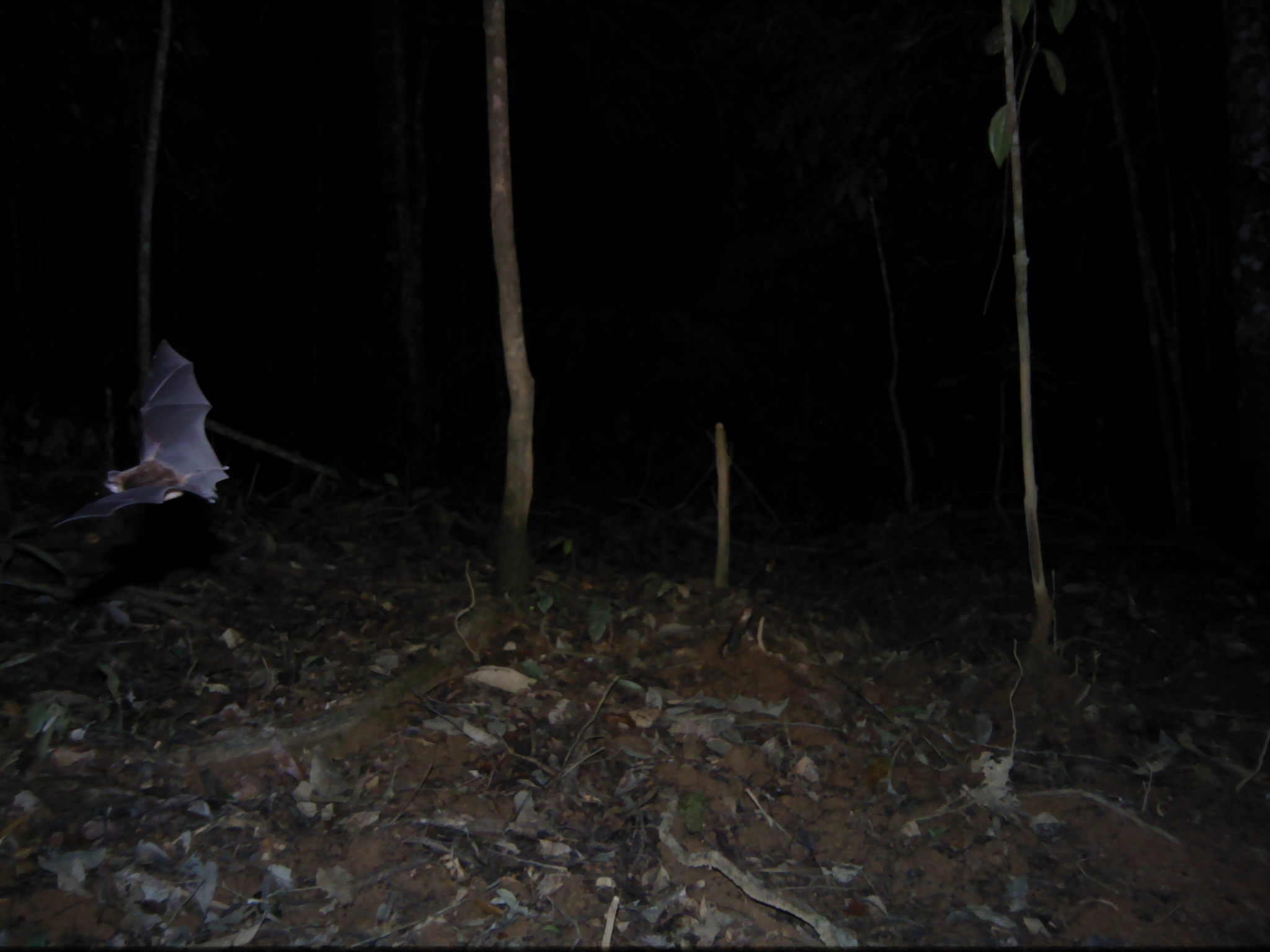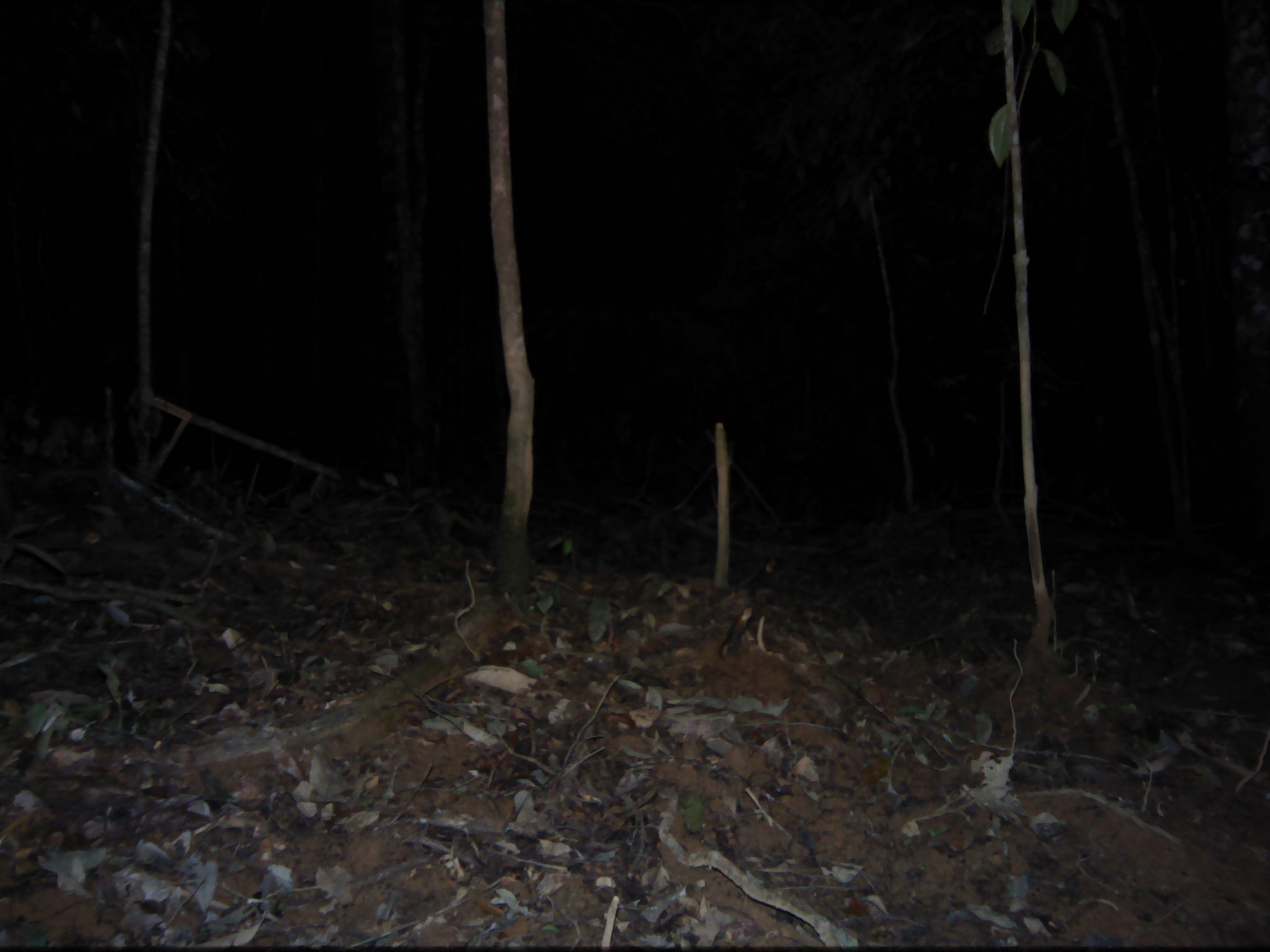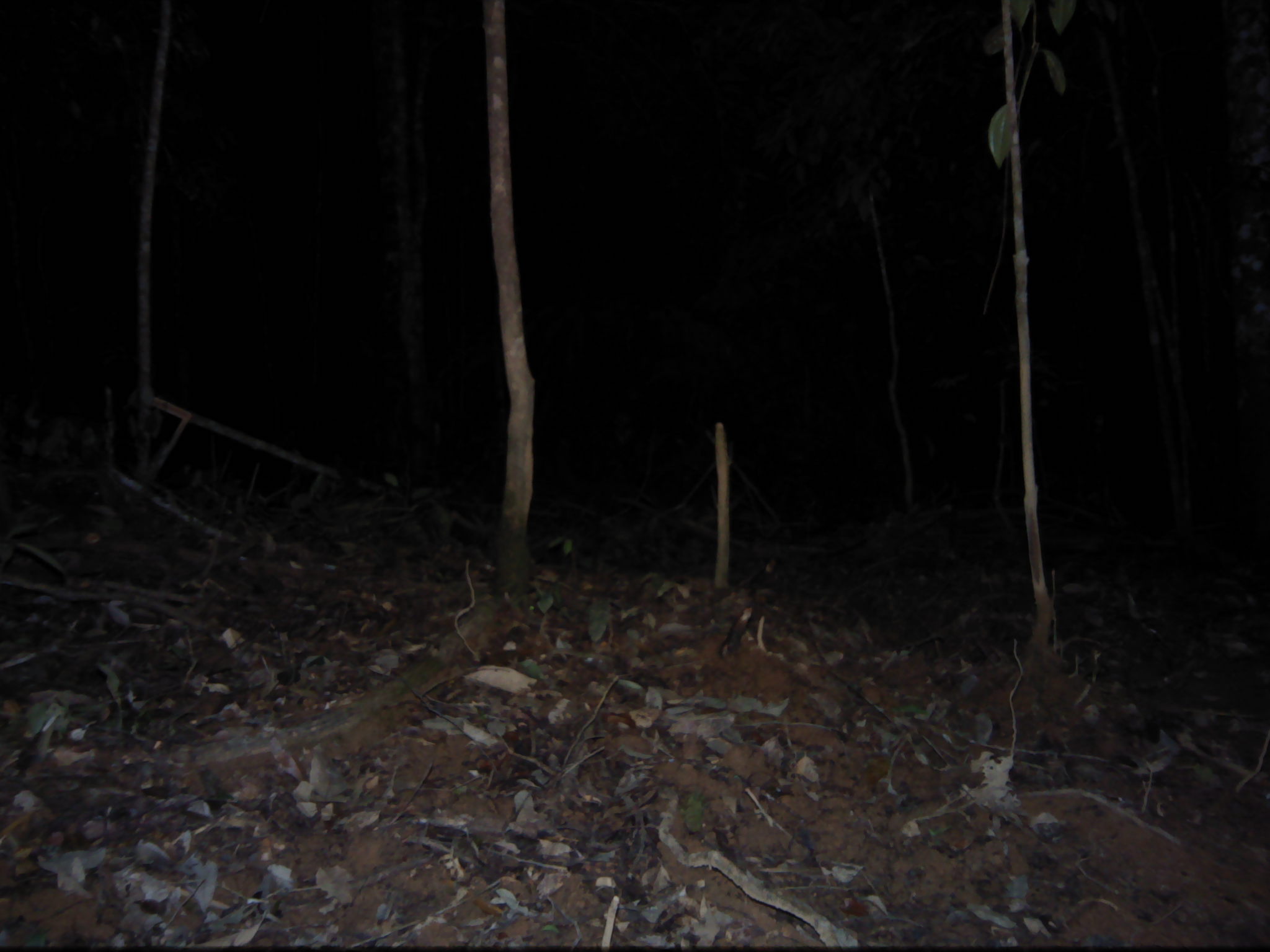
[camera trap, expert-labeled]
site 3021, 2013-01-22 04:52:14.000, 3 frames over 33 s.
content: unidentified animal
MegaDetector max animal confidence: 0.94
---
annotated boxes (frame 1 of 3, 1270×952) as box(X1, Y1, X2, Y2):
unknown: box(48, 339, 228, 530)